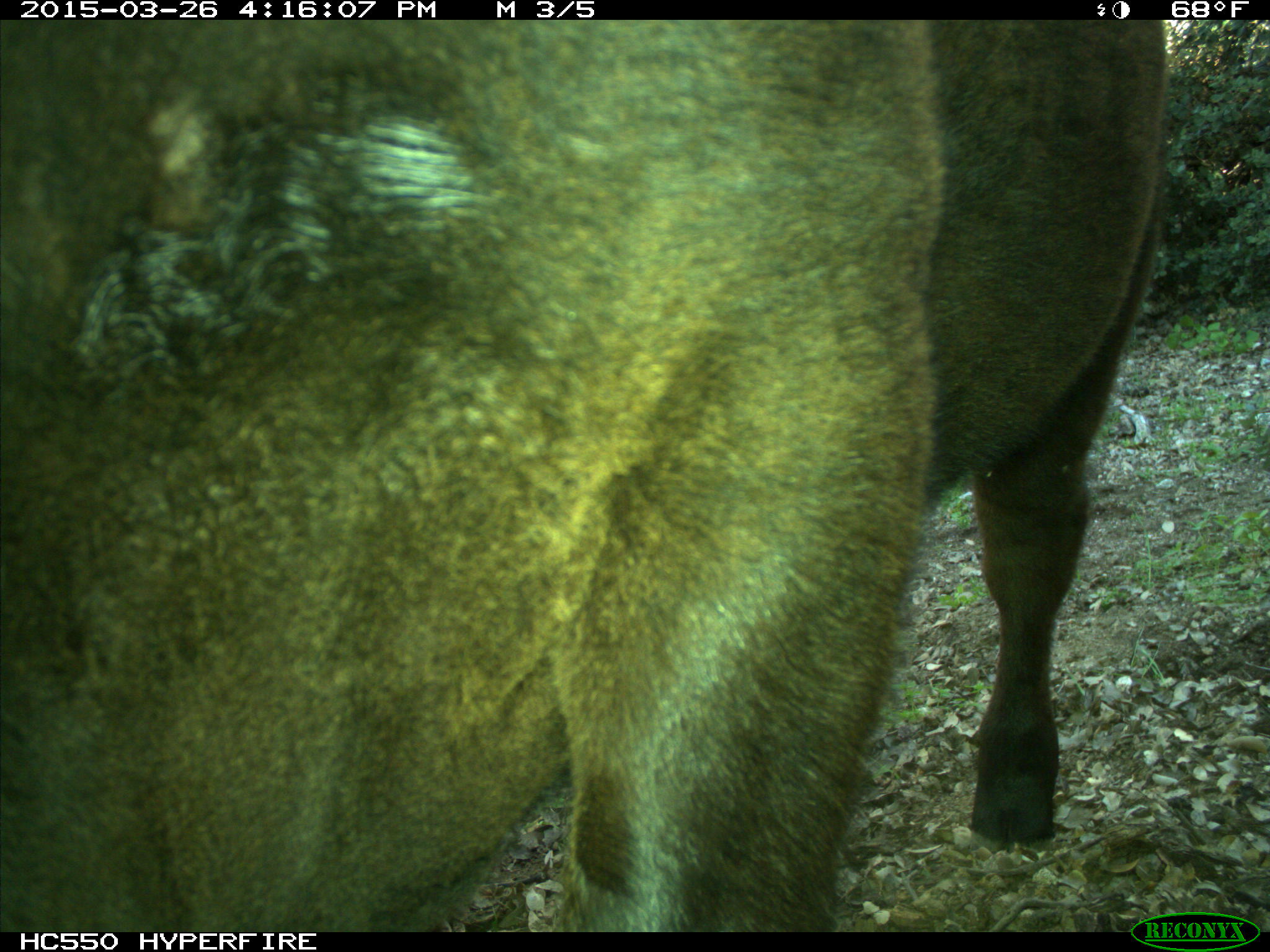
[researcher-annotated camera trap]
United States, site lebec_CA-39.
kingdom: Animalia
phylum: Chordata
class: Mammalia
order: Artiodactyla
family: Bovidae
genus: Bos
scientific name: Bos taurus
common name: domestic cow